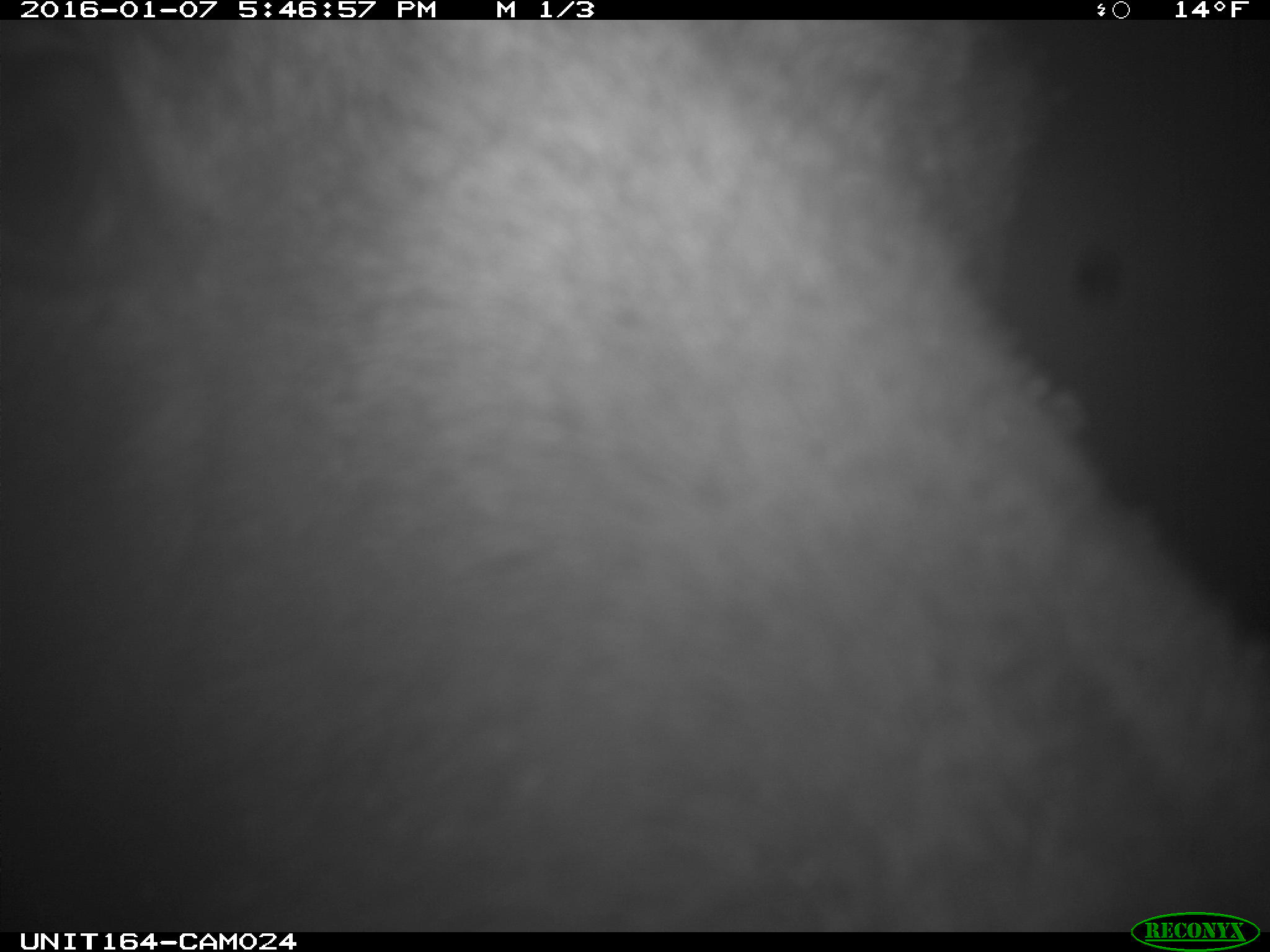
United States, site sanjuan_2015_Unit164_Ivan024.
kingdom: Animalia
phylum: Chordata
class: Mammalia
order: Artiodactyla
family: Cervidae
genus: Alces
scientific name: Alces alces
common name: moose